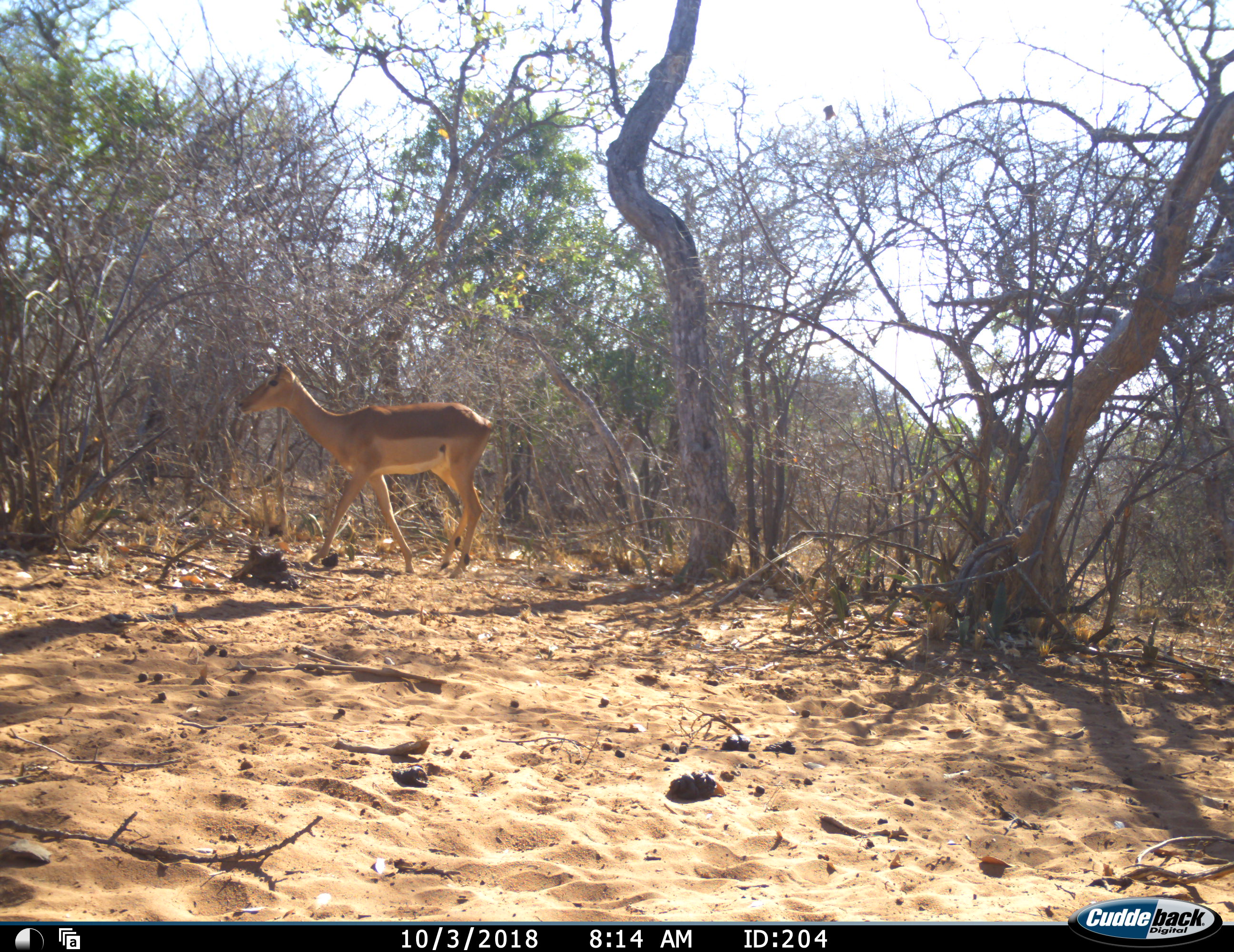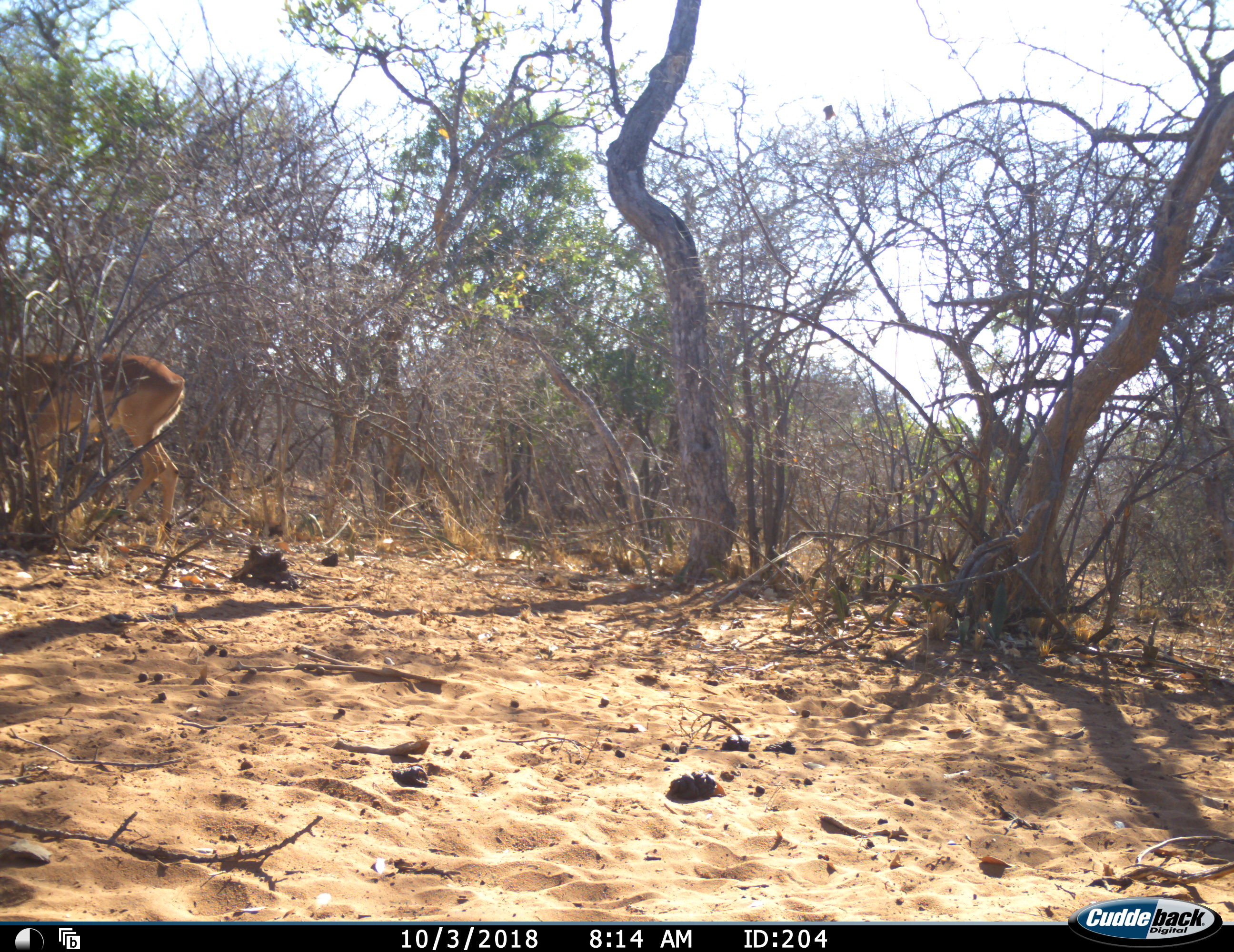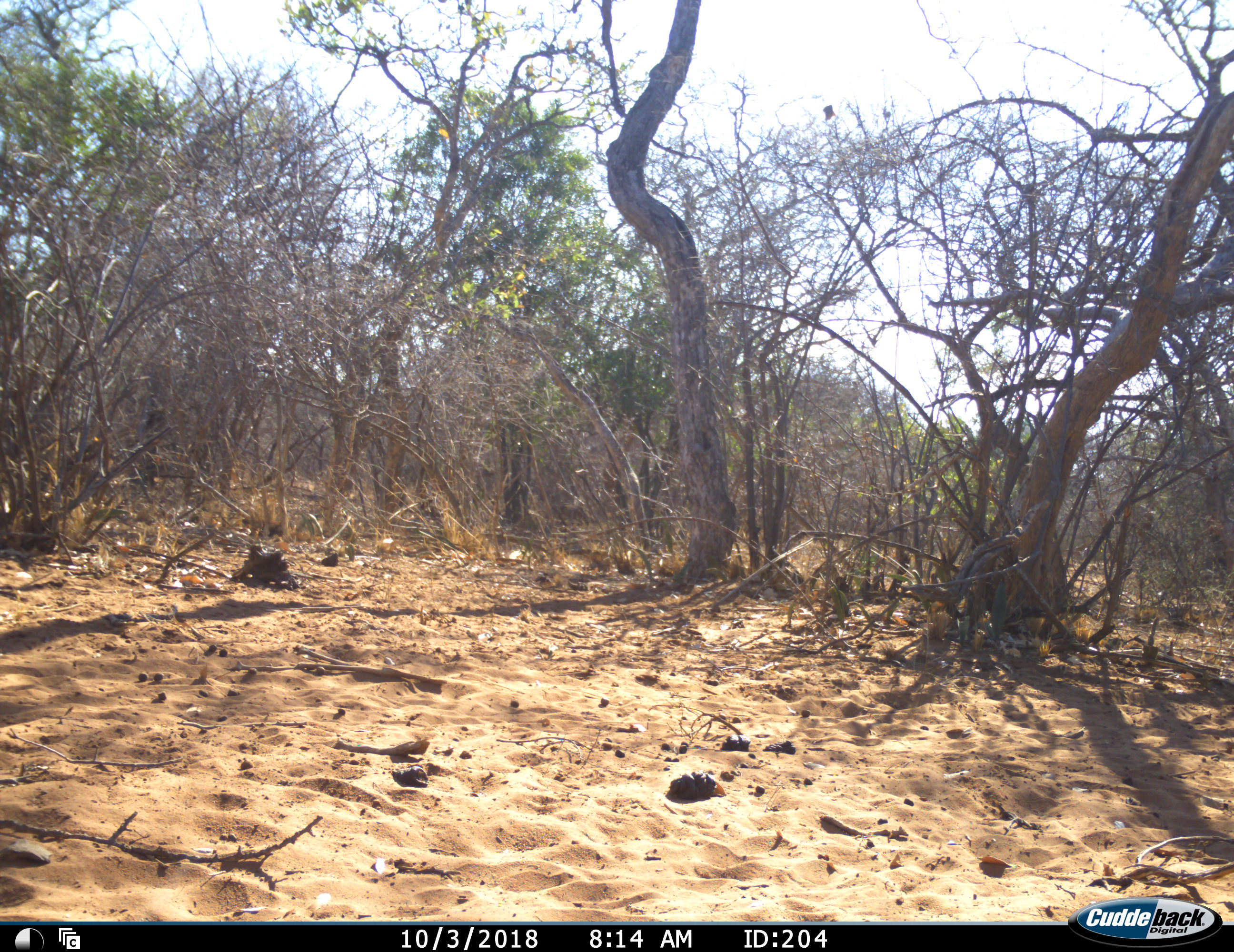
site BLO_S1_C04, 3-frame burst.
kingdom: Animalia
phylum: Chordata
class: Mammalia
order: Artiodactyla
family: Bovidae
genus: Aepyceros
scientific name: Aepyceros melampus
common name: impala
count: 1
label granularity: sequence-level